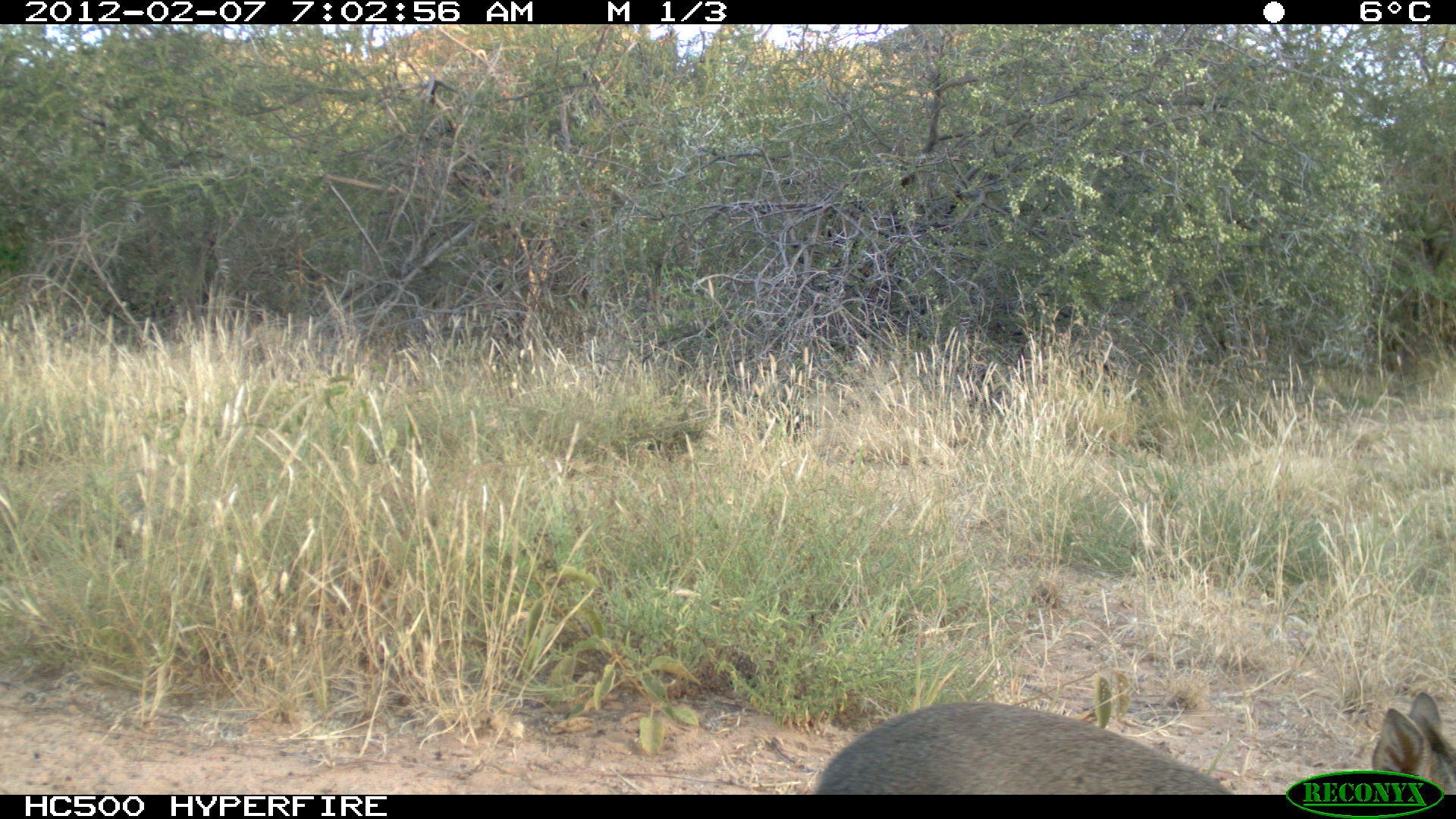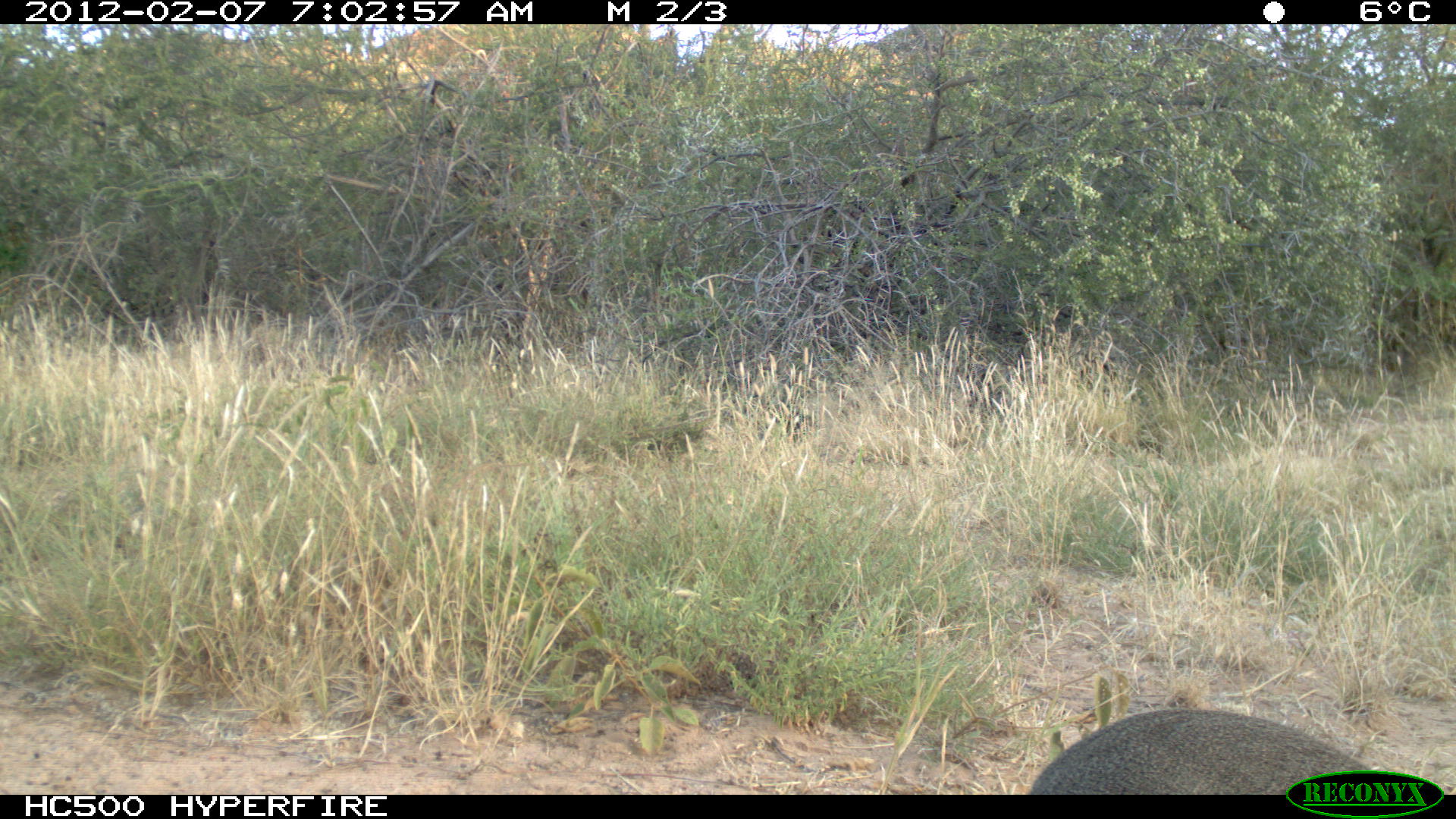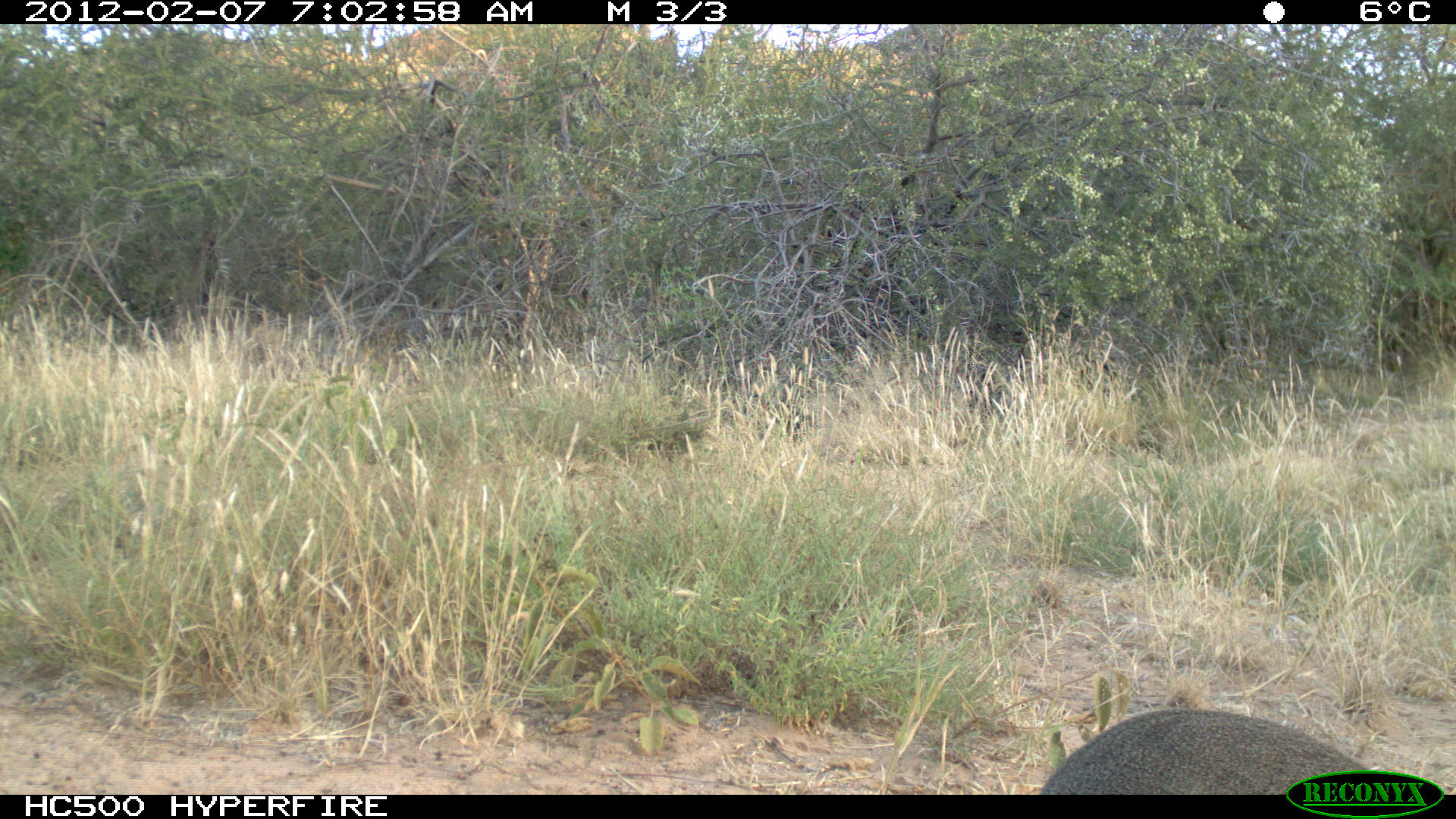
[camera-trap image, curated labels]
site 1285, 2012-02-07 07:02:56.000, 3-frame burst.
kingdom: Animalia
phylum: Chordata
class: Mammalia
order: Artiodactyla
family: Bovidae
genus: Madoqua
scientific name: Madoqua guentheri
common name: günther's dik-dik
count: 1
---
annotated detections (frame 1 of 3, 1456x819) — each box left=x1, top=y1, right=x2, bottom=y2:
madoqua guentheri: left=807, top=687, right=1453, bottom=795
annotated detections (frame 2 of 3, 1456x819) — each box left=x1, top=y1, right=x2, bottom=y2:
madoqua guentheri: left=1015, top=701, right=1375, bottom=794